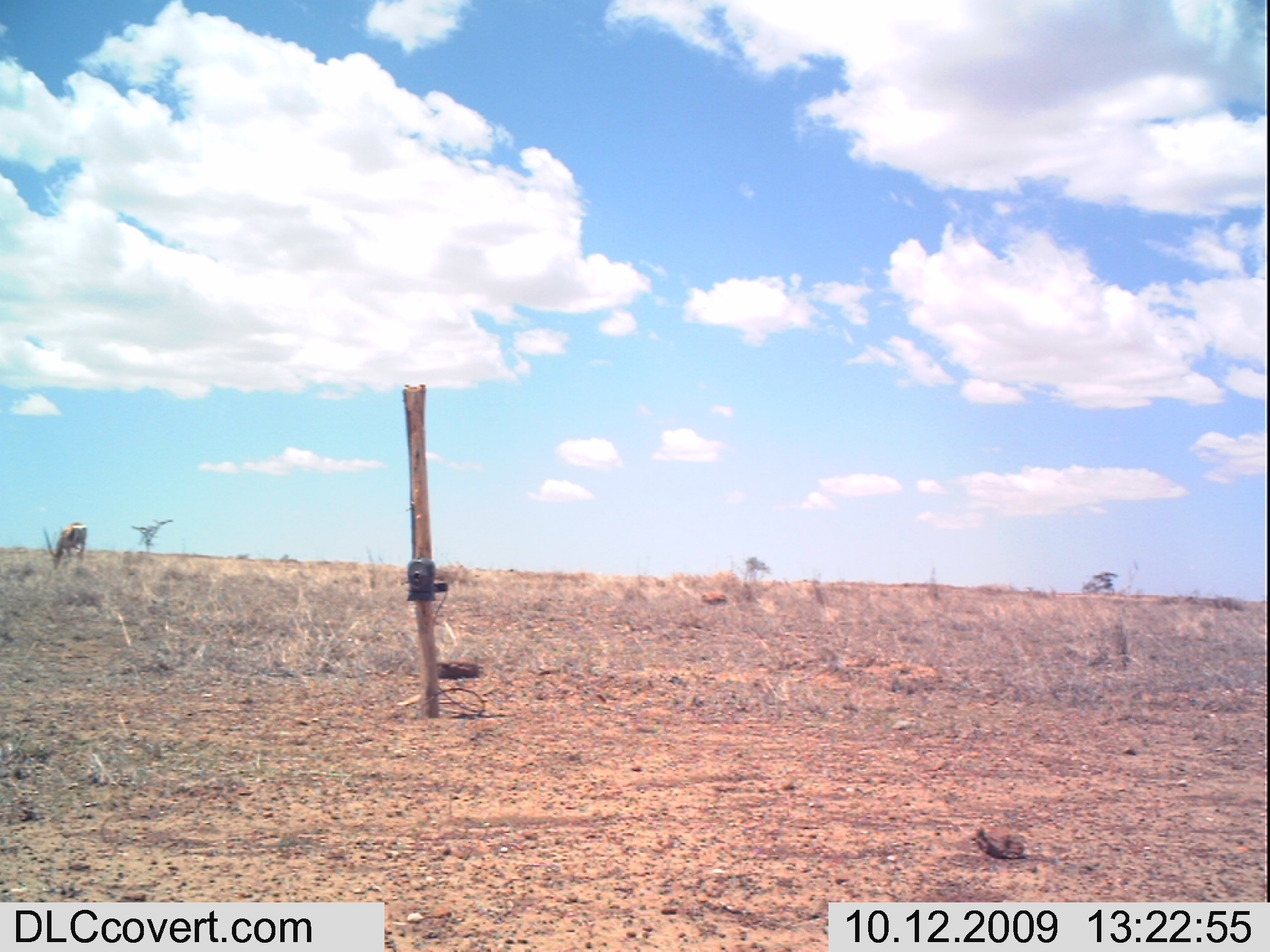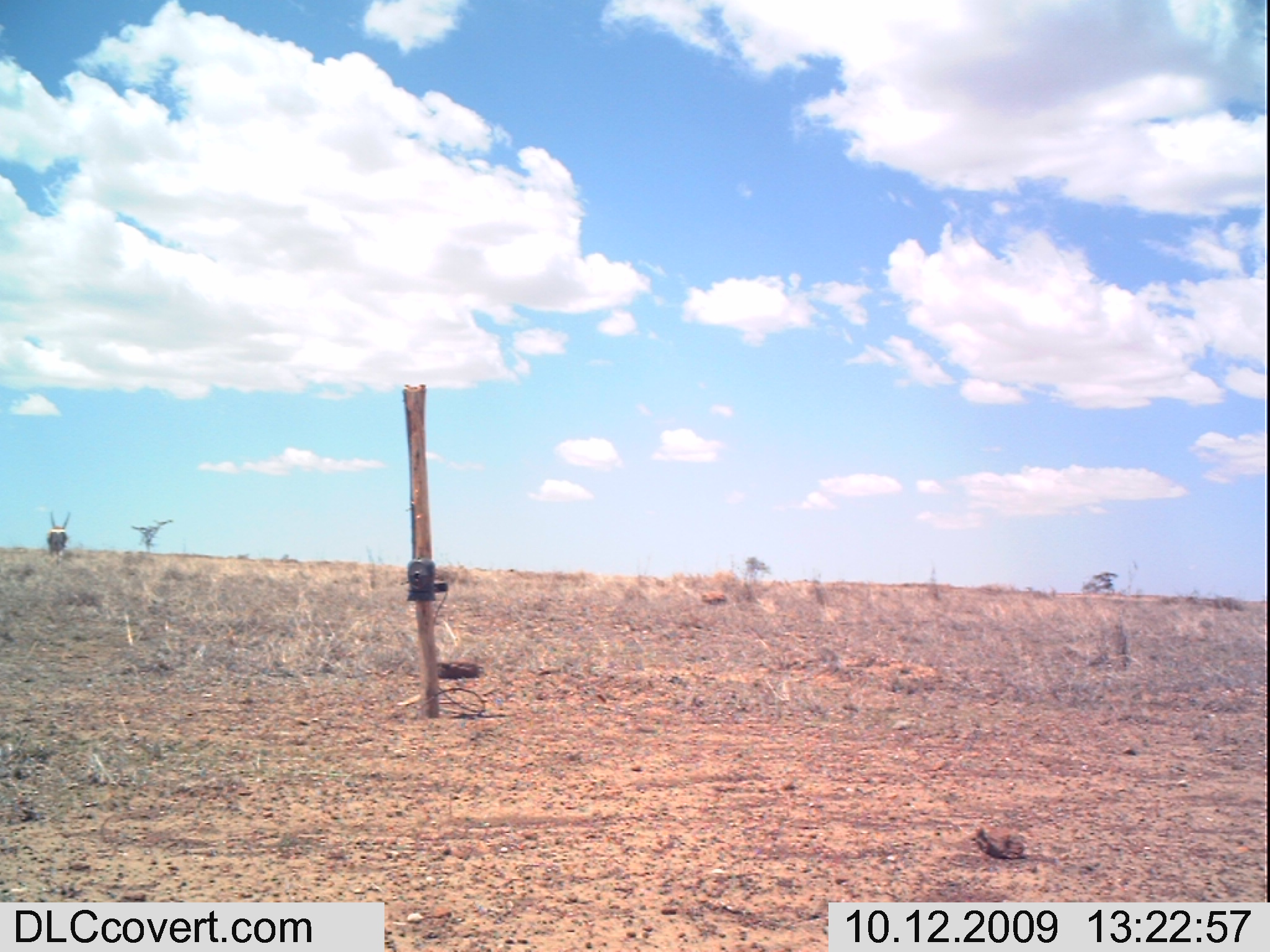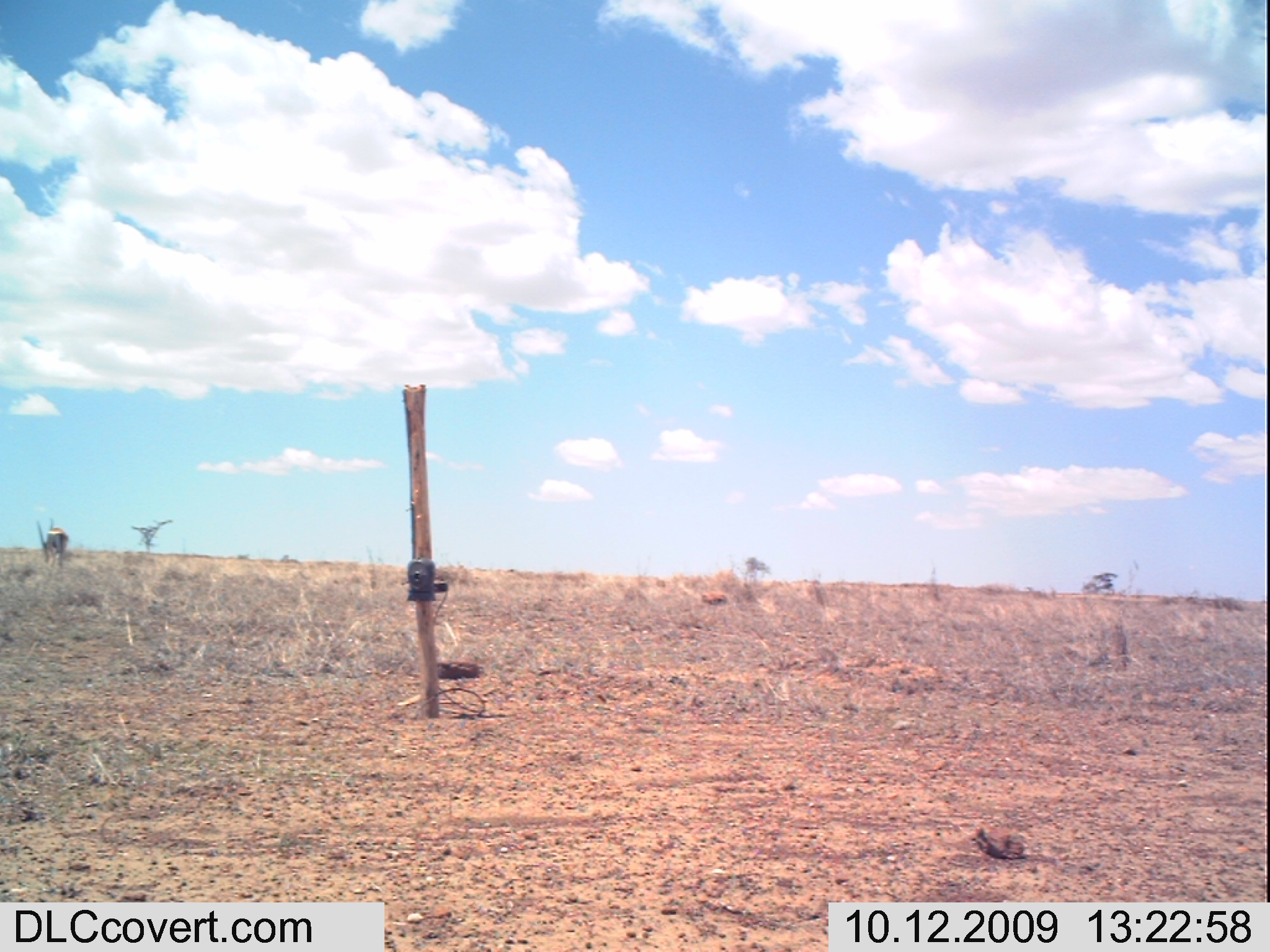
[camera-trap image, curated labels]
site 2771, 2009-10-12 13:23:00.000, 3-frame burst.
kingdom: Animalia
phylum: Chordata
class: Mammalia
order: Artiodactyla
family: Bovidae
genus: Nanger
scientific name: Nanger granti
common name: grant's gazelle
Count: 1.